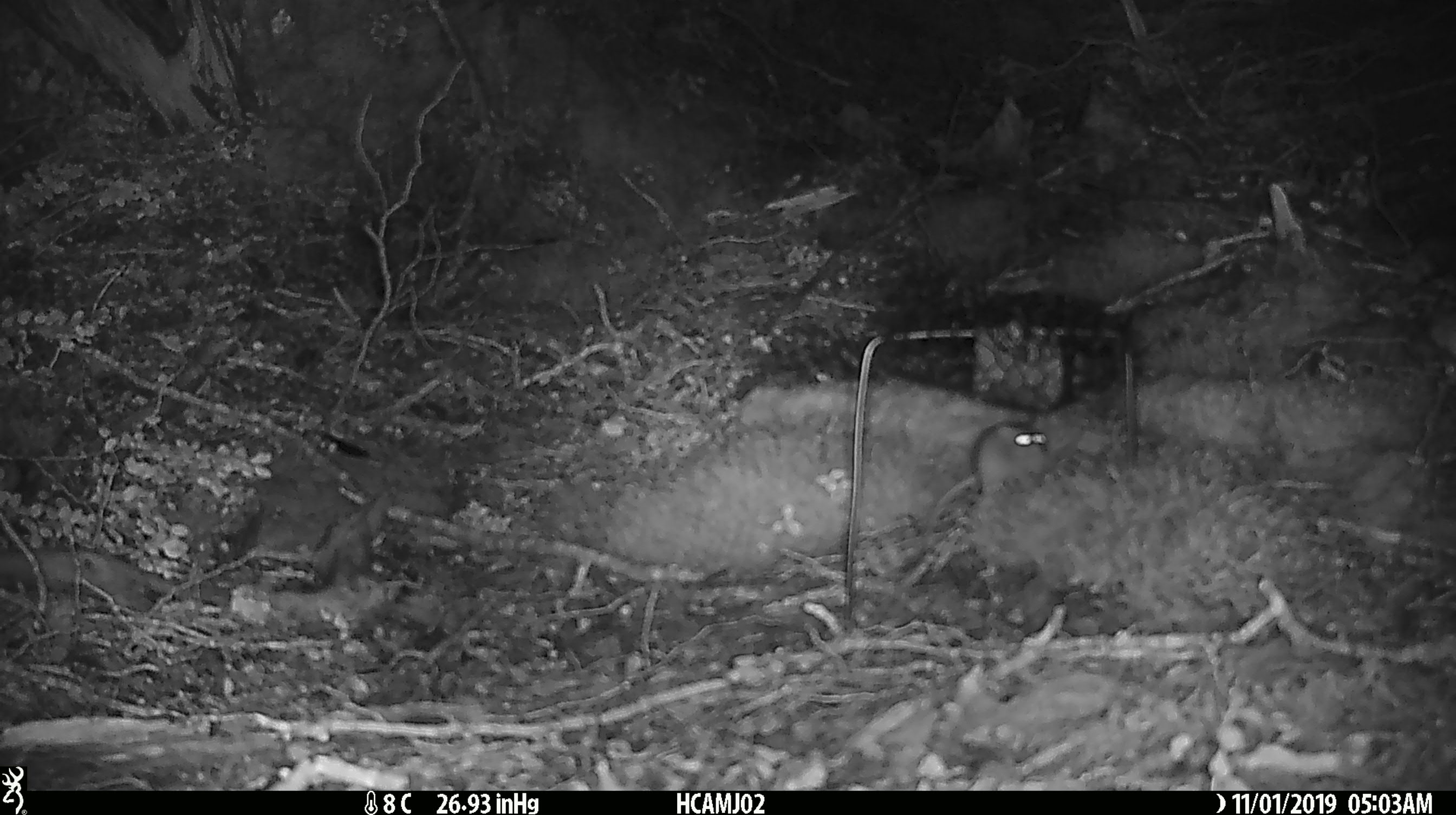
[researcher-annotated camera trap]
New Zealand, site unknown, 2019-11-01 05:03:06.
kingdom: Animalia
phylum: Chordata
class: Mammalia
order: Rodentia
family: Muridae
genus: Mus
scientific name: Mus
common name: mouse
Mouse (Mus).